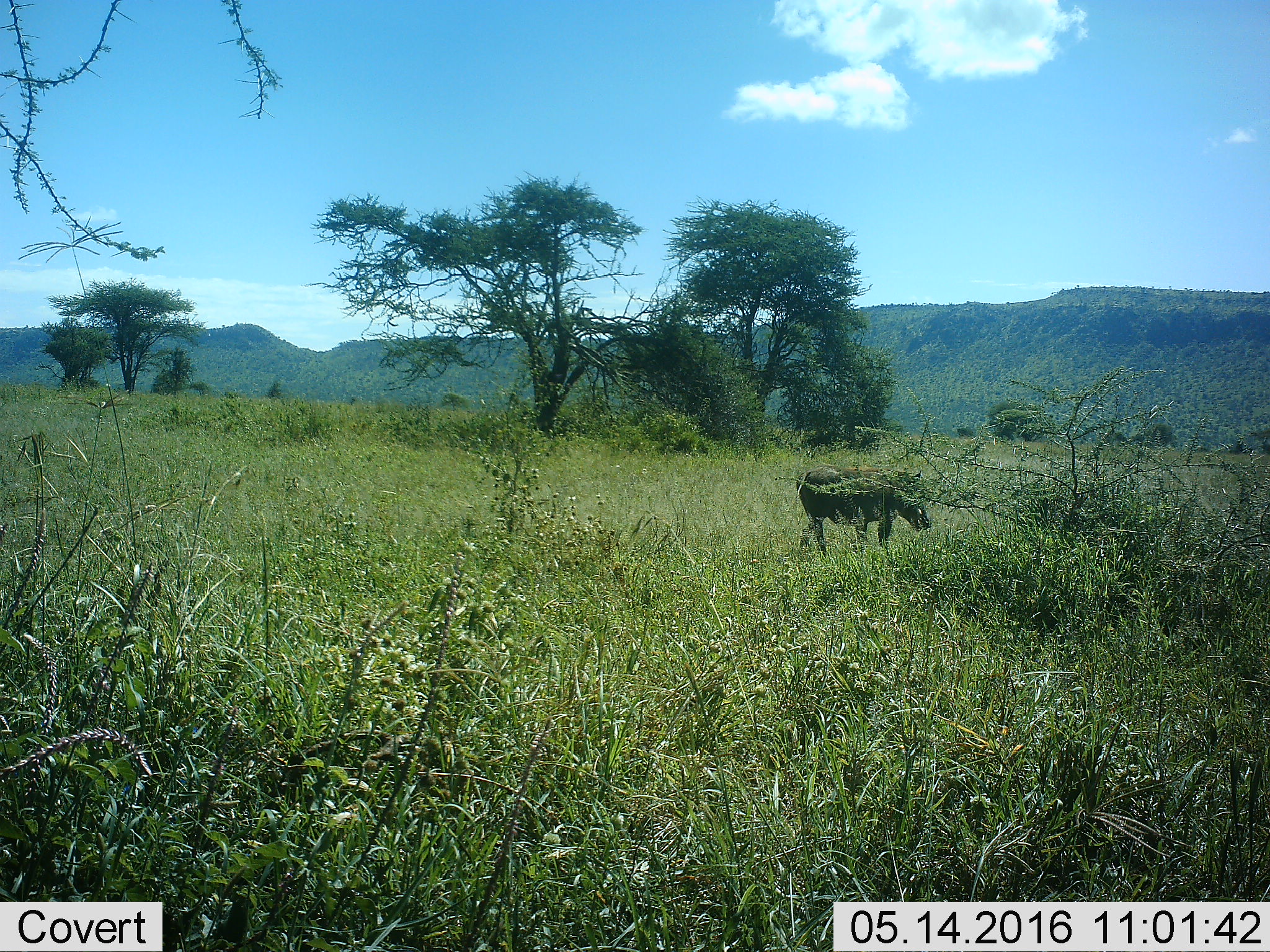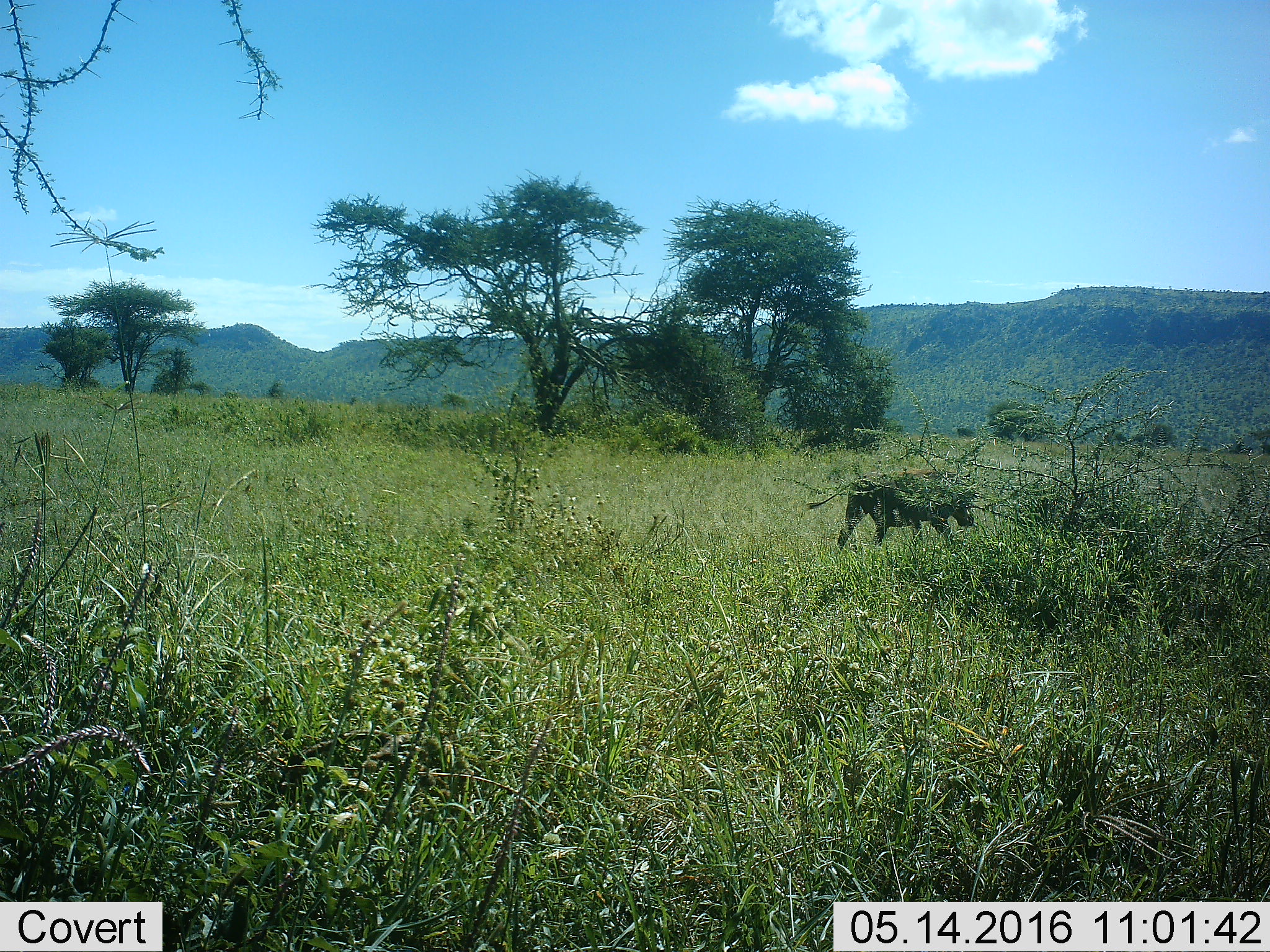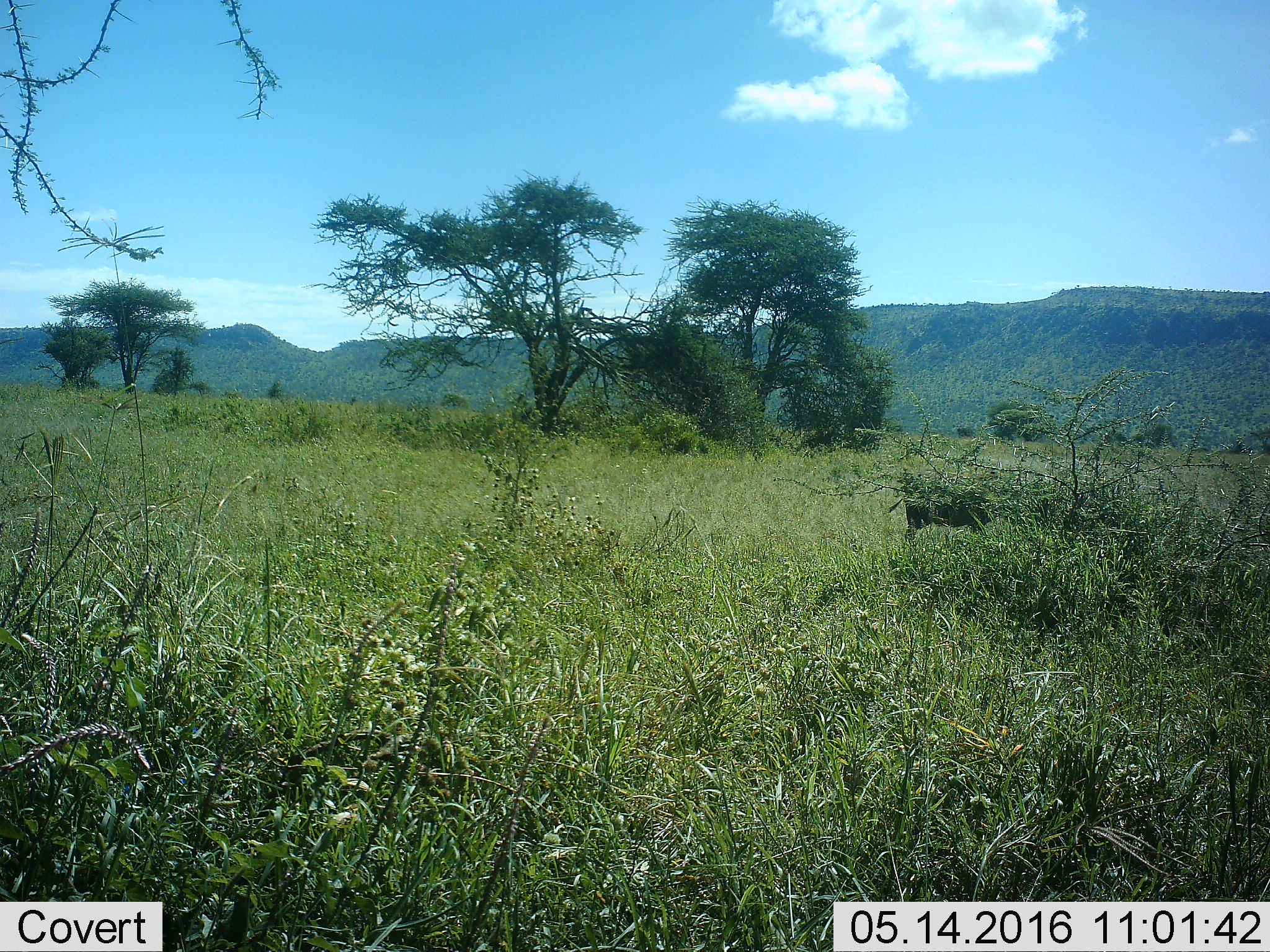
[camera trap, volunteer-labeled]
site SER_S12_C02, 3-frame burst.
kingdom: Animalia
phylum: Chordata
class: Mammalia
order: Artiodactyla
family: Suidae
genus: Phacochoerus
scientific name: Phacochoerus africanus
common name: warthog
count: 1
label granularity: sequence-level